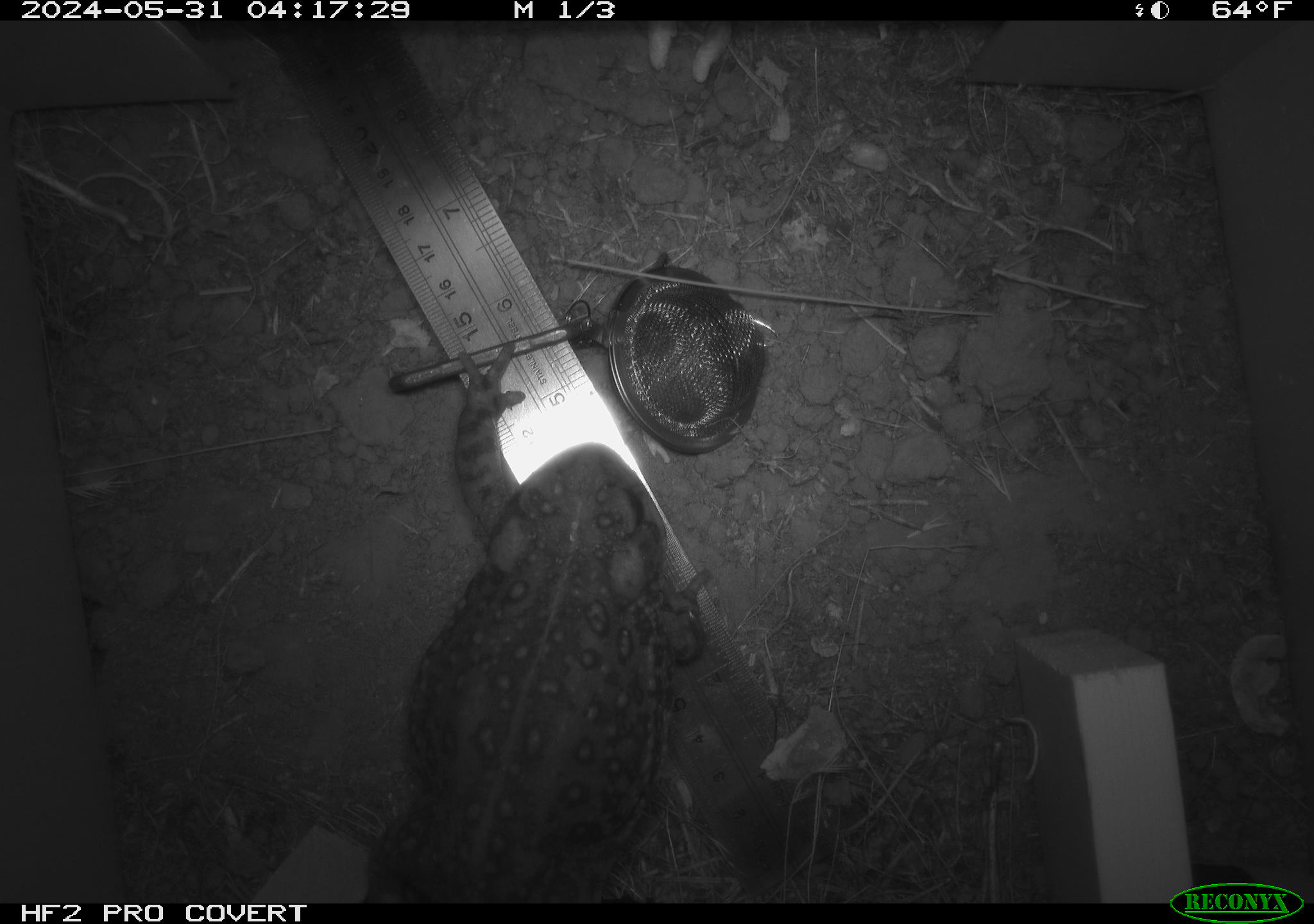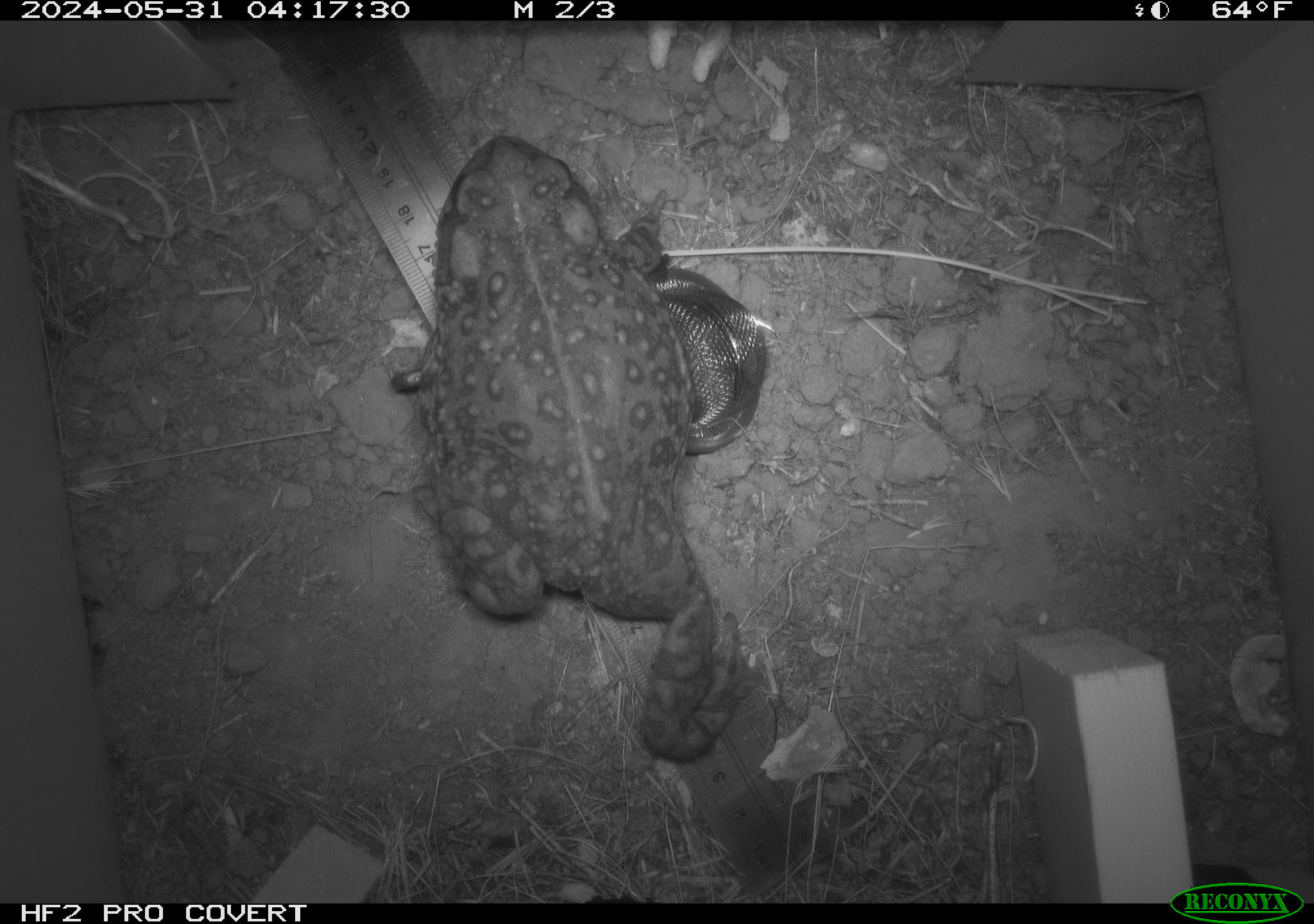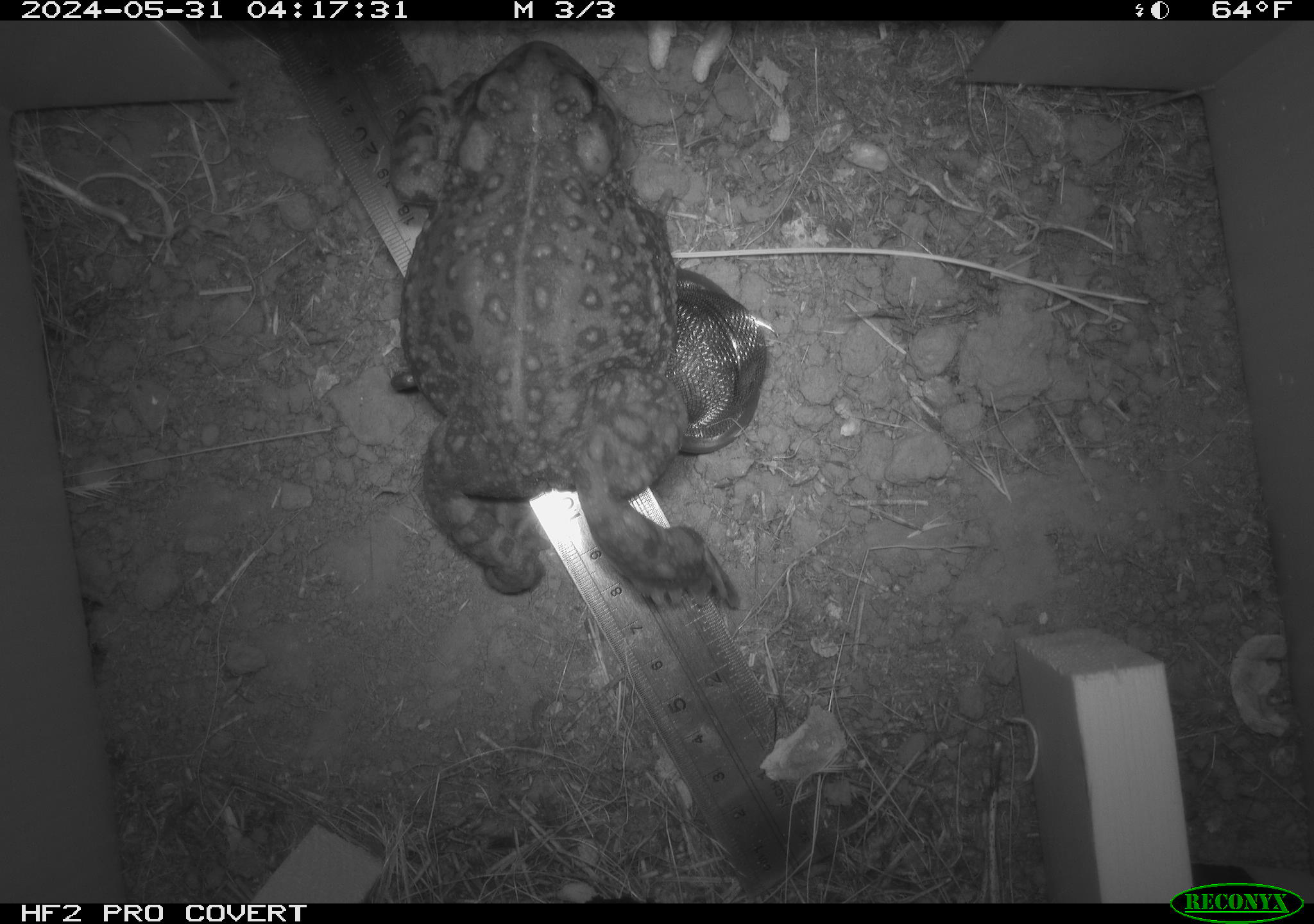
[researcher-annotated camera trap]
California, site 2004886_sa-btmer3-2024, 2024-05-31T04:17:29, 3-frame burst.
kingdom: Animalia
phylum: Chordata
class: Amphibia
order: Anura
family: Bufonidae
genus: Anaxyrus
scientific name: Anaxyrus boreas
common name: western toad